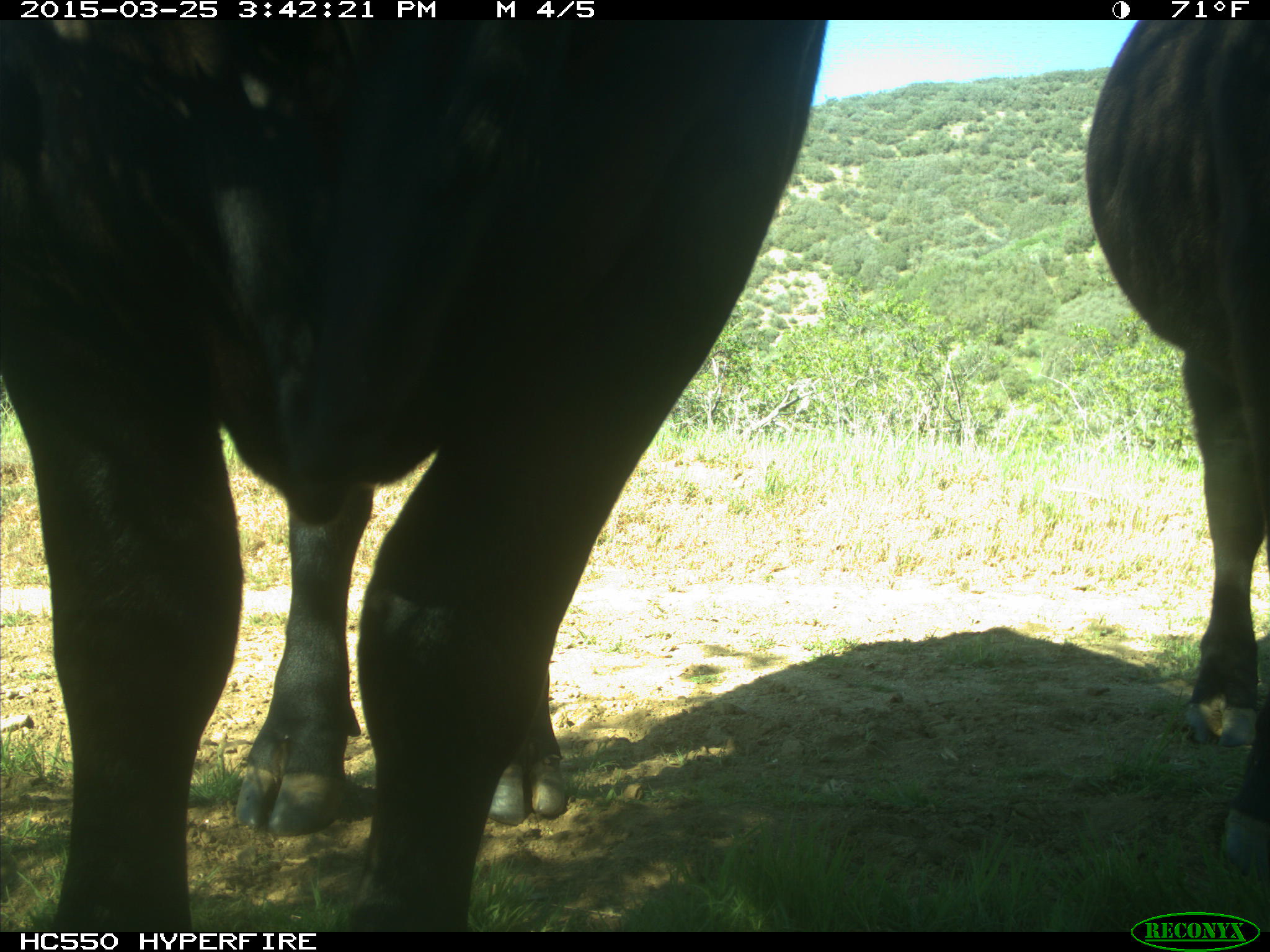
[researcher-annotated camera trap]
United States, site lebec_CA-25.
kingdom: Animalia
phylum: Chordata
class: Mammalia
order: Artiodactyla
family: Bovidae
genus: Bos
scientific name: Bos taurus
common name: domestic cow